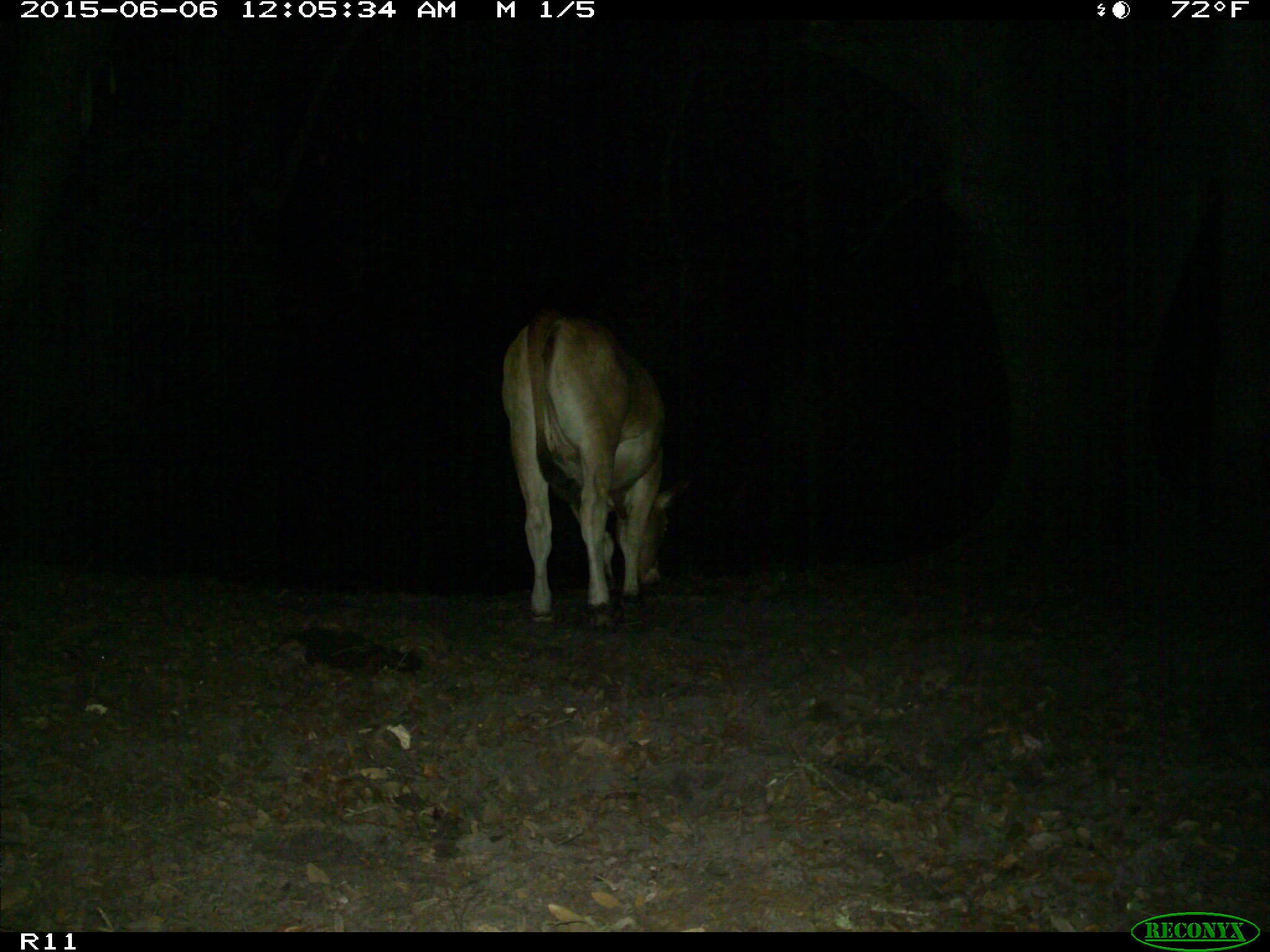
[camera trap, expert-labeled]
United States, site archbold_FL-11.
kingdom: Animalia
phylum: Chordata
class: Mammalia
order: Artiodactyla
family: Bovidae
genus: Bos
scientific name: Bos taurus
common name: domestic cow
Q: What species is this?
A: Bos taurus (domestic cow).